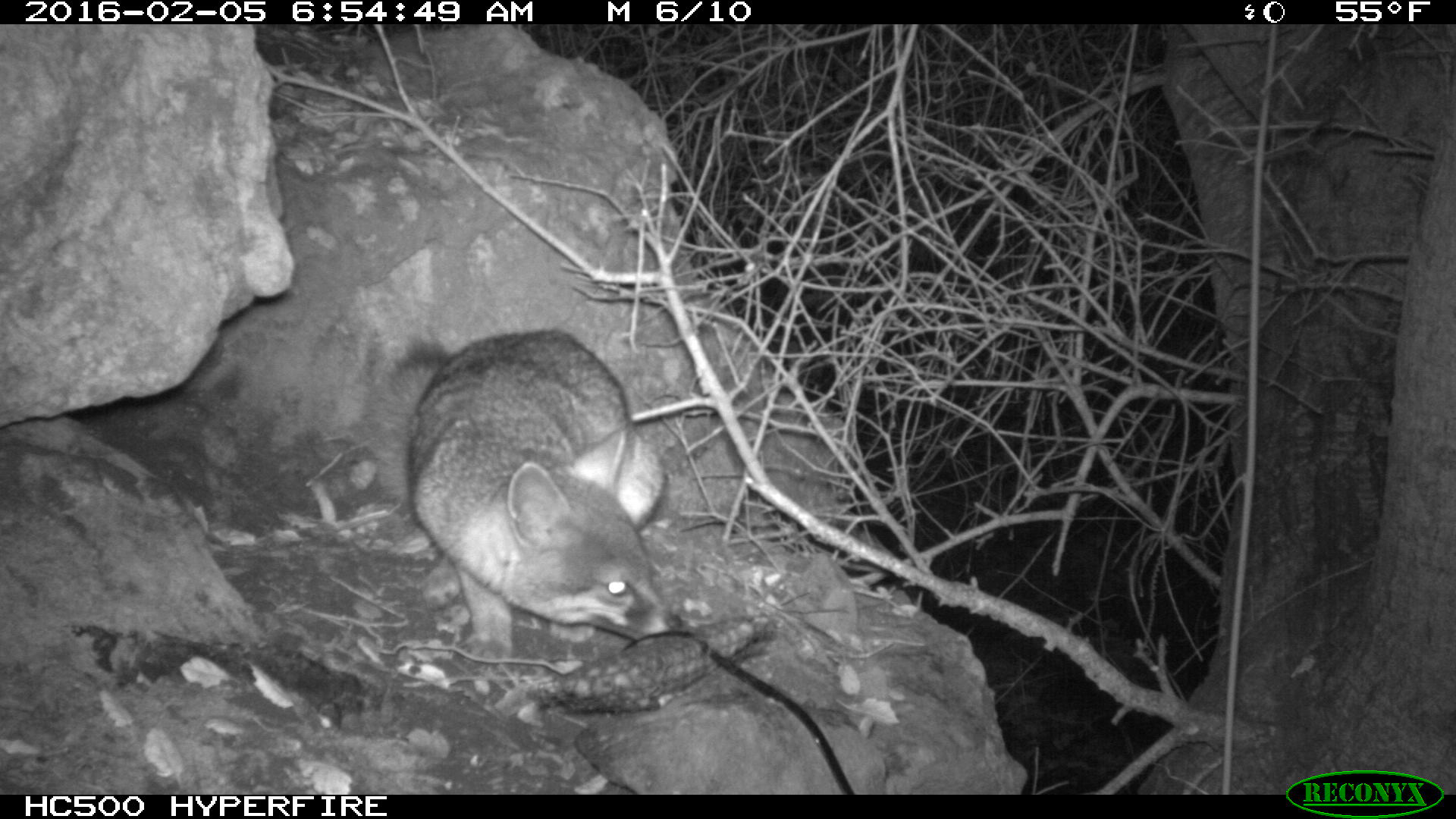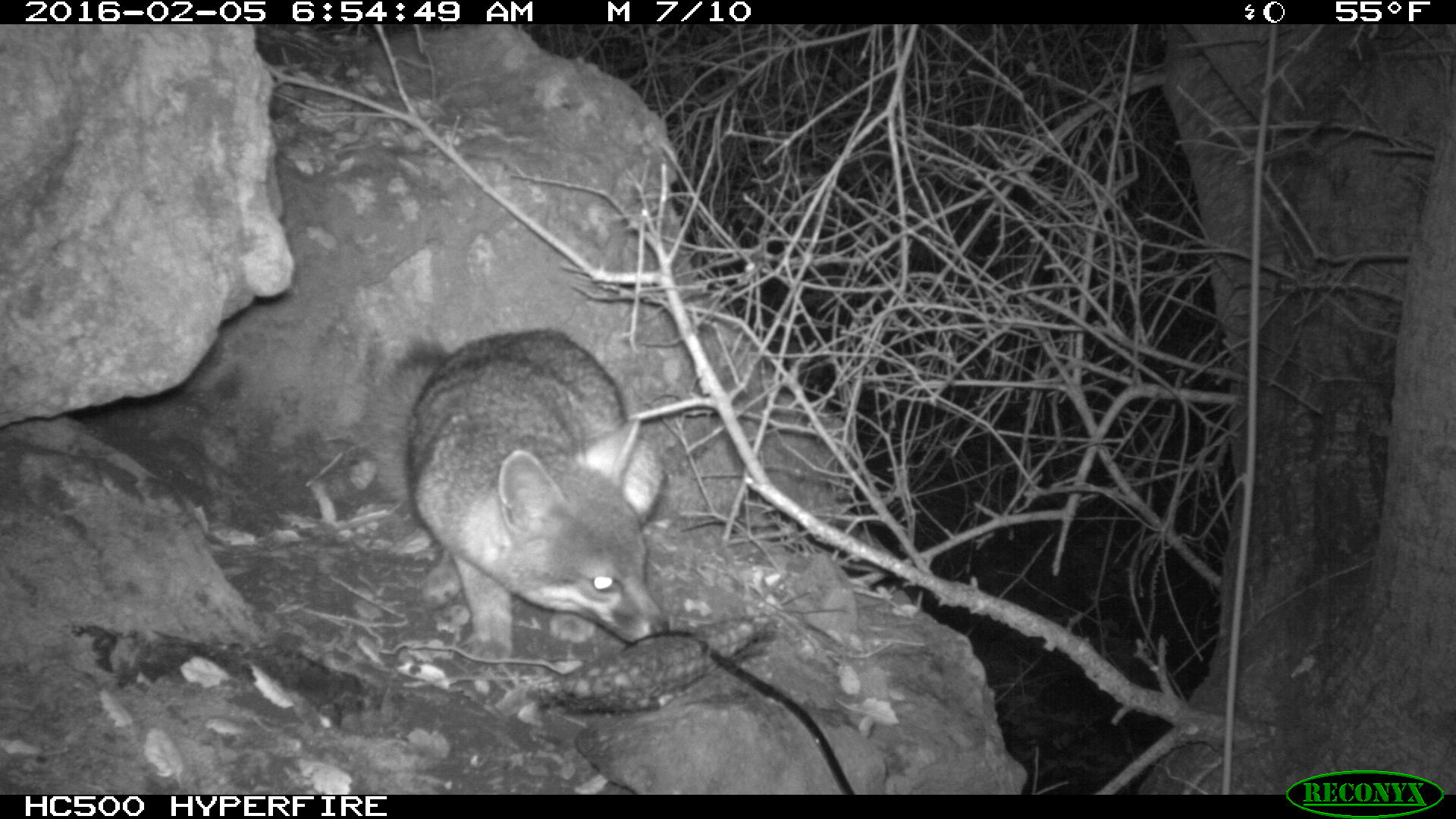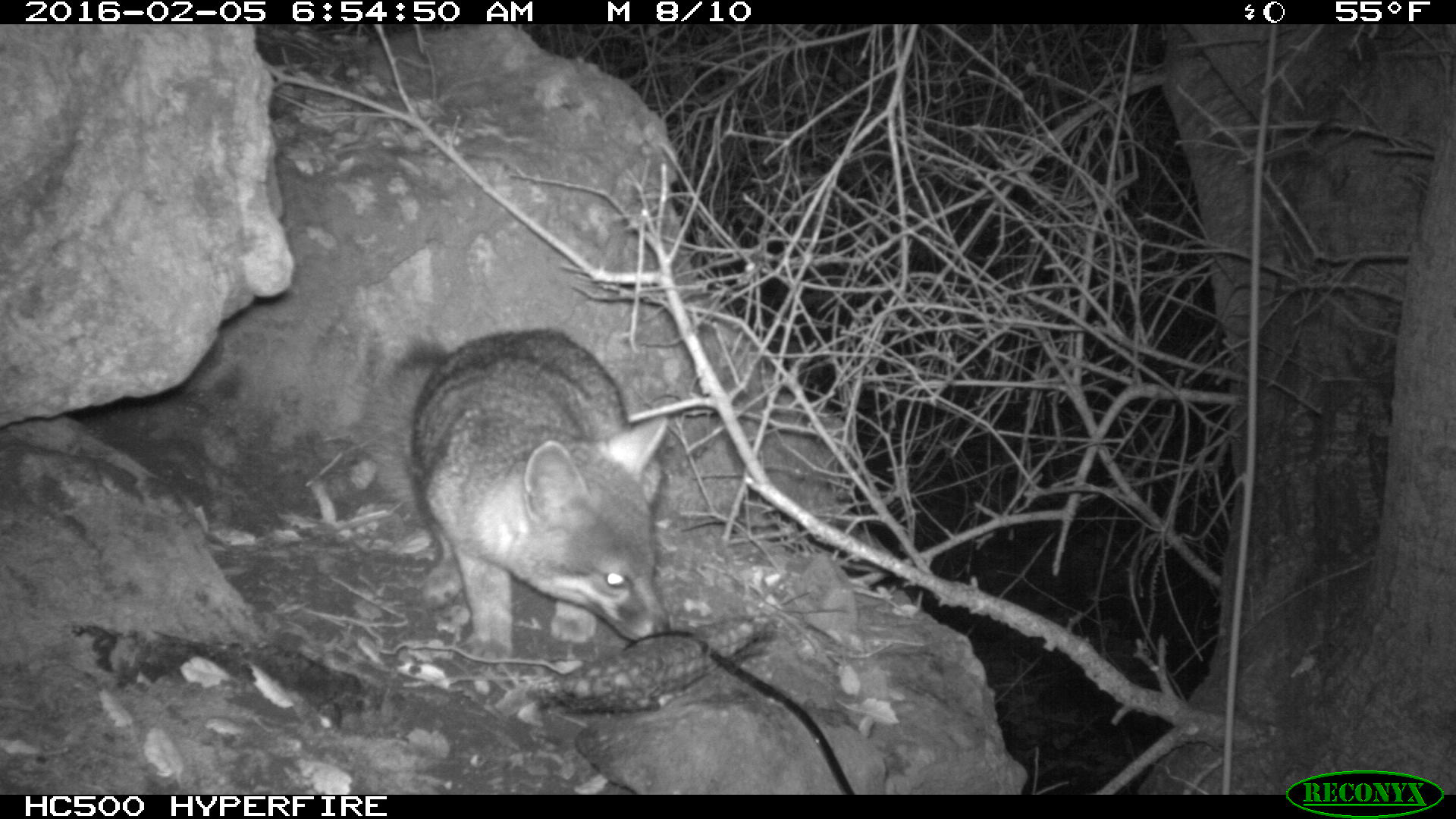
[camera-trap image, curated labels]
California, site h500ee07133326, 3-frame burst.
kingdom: Animalia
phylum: Chordata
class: Mammalia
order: Carnivora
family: Canidae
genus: Urocyon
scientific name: Urocyon littoralis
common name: island fox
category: fox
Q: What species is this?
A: Fox (island fox) (Urocyon littoralis).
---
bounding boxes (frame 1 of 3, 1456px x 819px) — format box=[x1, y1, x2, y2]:
fox: box=[360, 329, 680, 666]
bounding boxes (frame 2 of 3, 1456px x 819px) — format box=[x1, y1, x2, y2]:
fox: box=[360, 329, 670, 657]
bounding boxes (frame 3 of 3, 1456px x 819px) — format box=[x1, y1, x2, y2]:
fox: box=[357, 328, 674, 670]